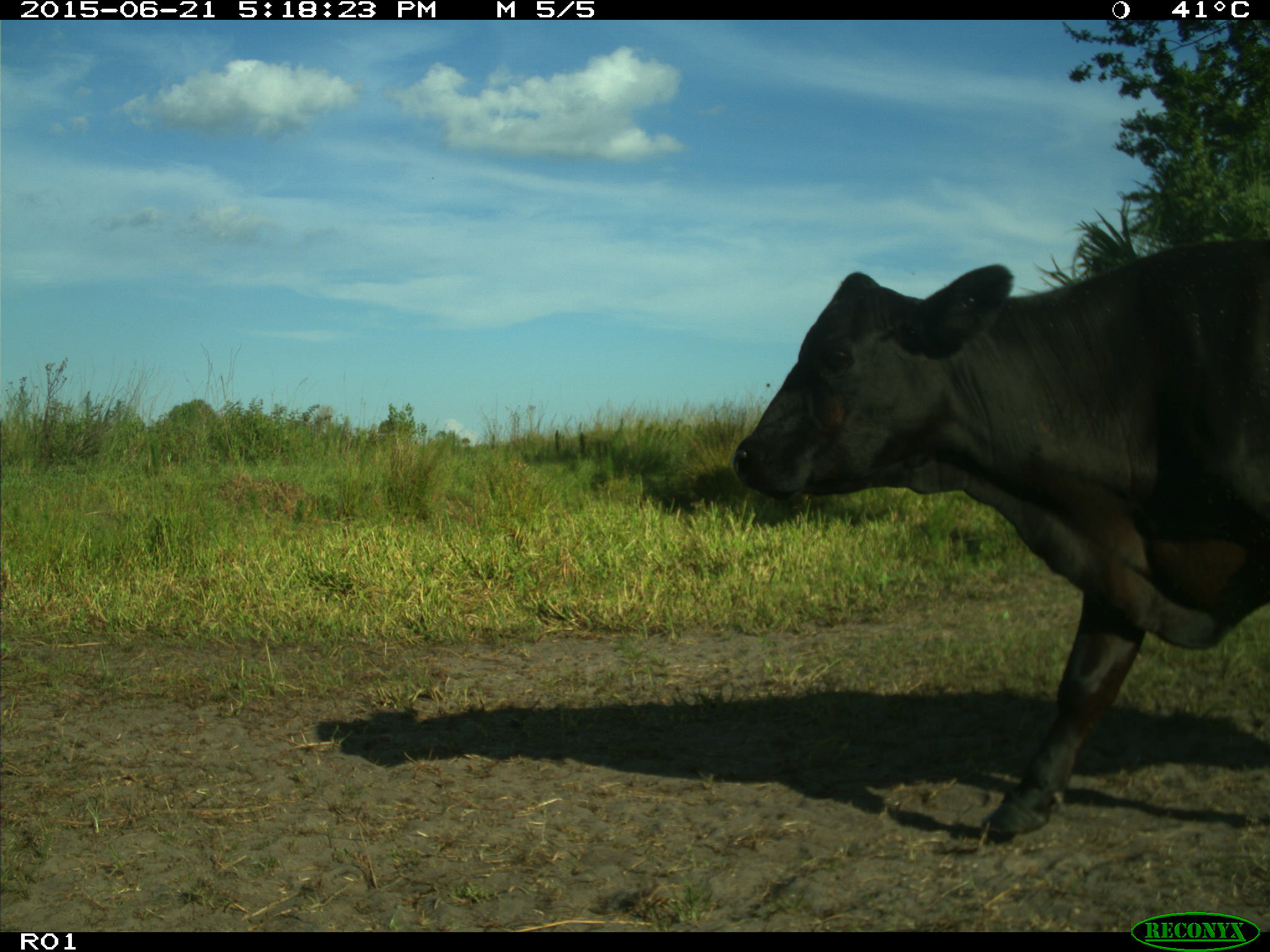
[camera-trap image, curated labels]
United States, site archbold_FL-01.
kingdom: Animalia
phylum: Chordata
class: Mammalia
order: Artiodactyla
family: Bovidae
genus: Bos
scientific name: Bos taurus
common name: domestic cow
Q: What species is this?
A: Bos taurus (domestic cow).